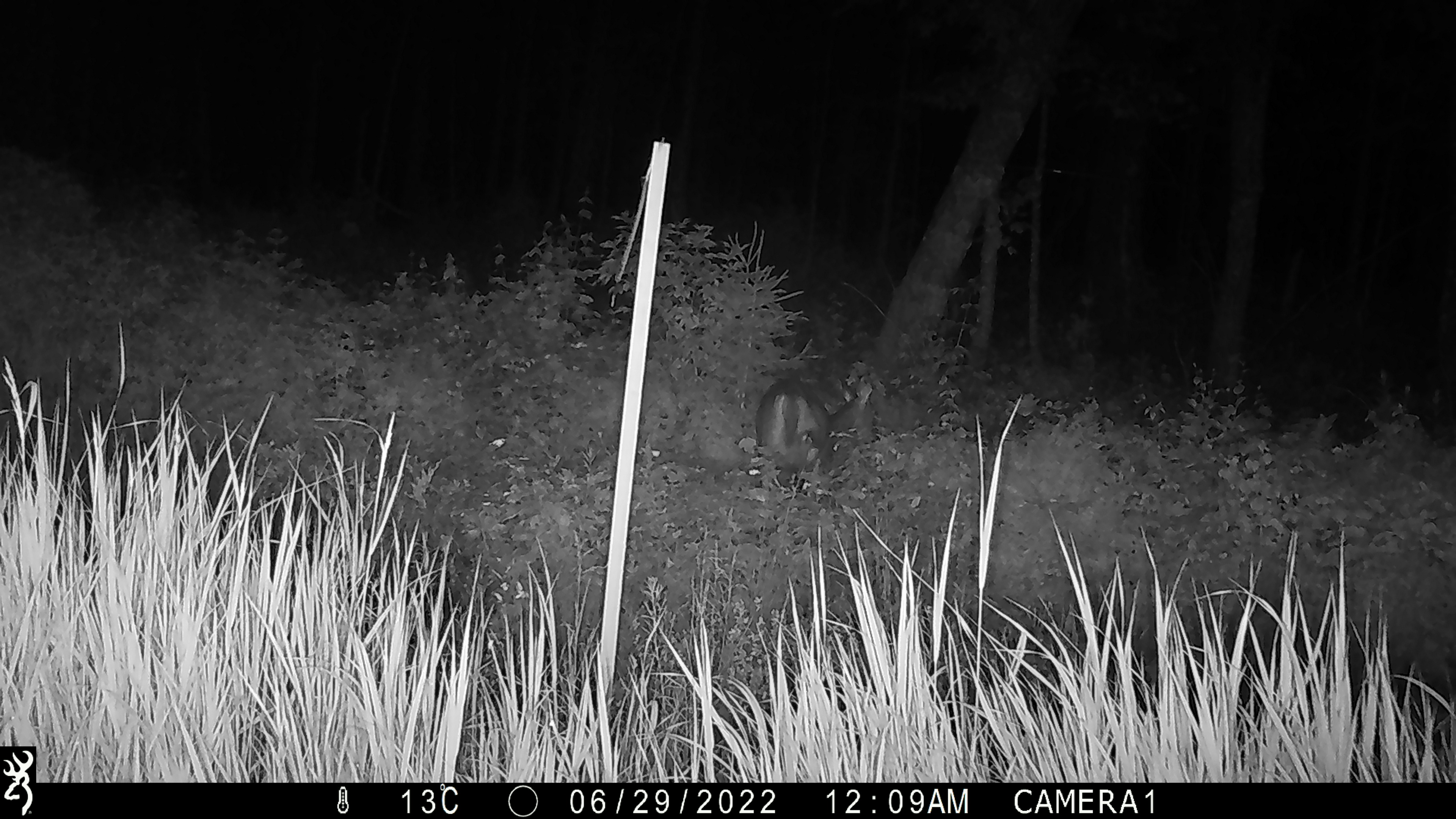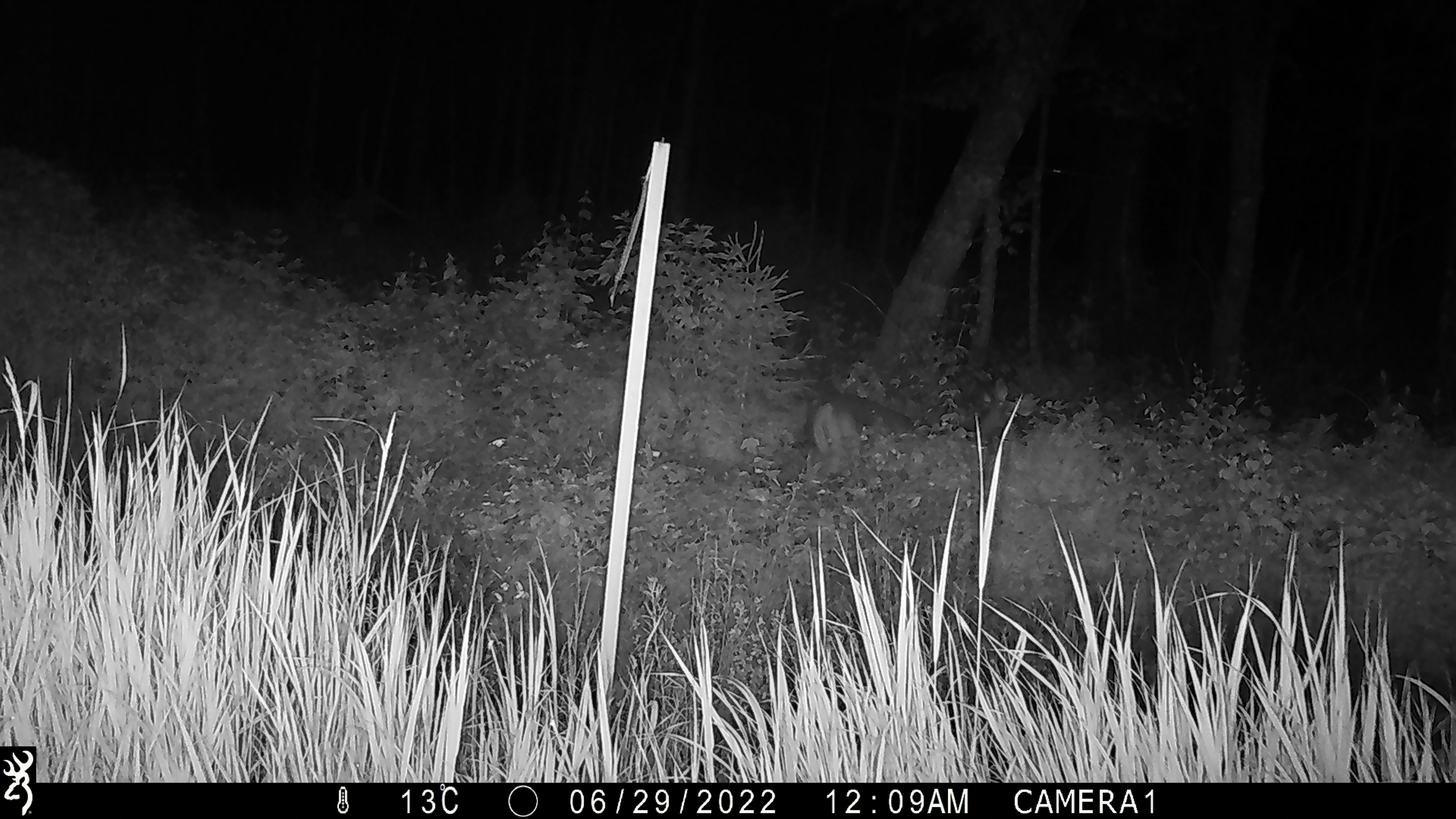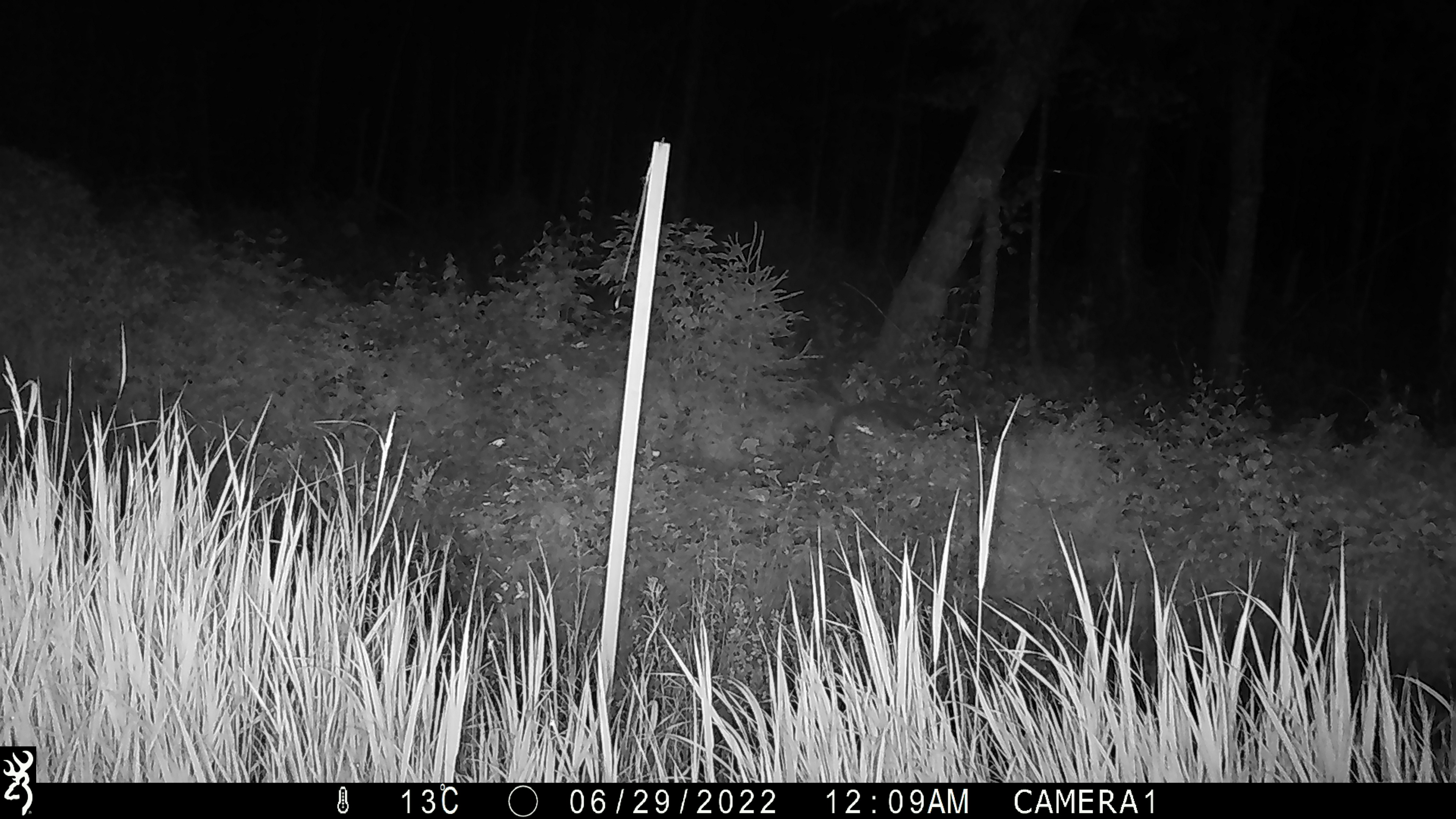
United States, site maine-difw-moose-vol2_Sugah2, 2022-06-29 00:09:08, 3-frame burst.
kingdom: Animalia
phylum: Chordata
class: Mammalia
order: Artiodactyla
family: Cervidae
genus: Odocoileus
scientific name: Odocoileus virginianus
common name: white-tailed deer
White-tailed deer (Odocoileus virginianus).